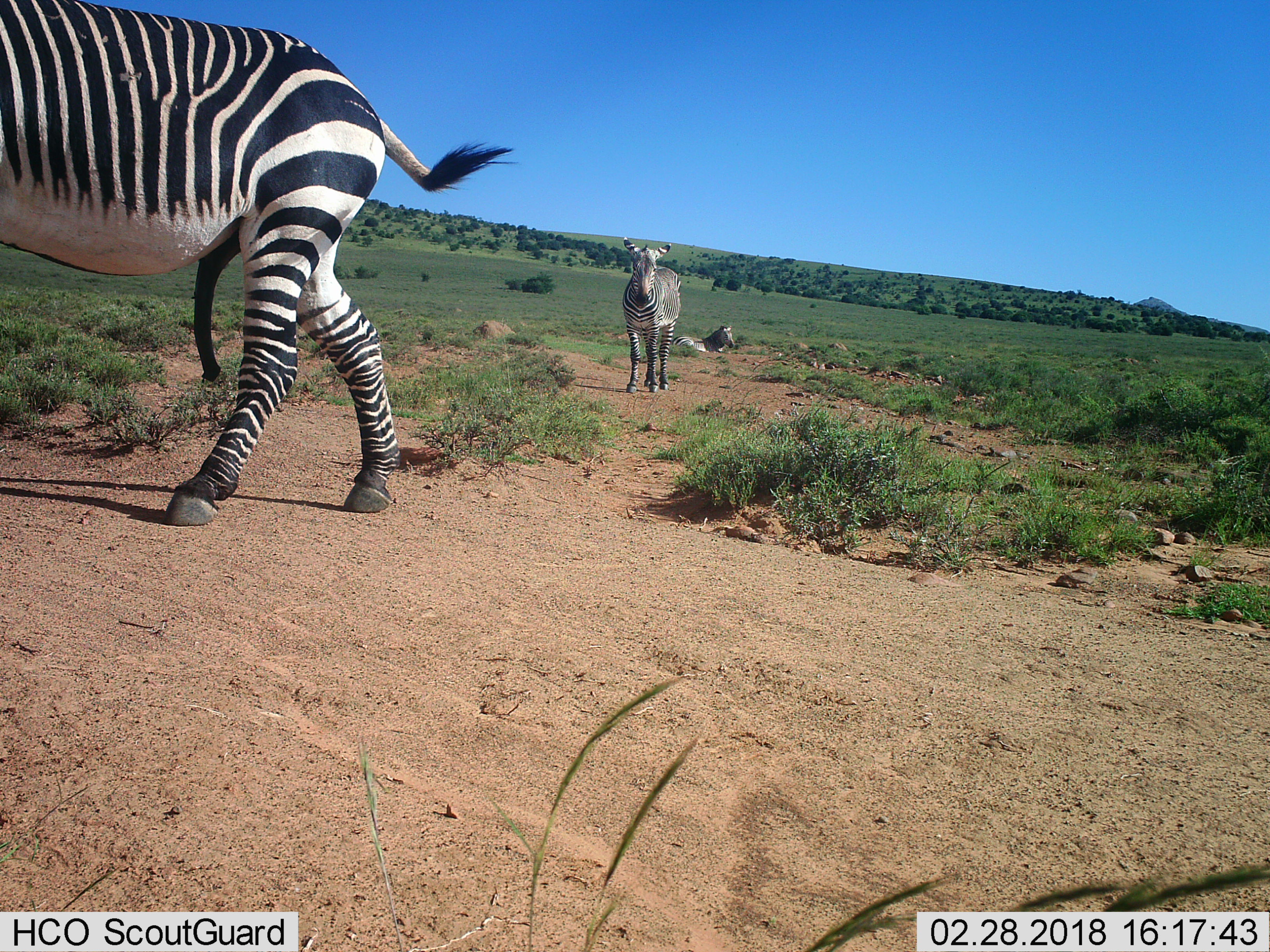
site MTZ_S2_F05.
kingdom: Animalia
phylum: Chordata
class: Mammalia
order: Perissodactyla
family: Equidae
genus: Equus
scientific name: Equus zebra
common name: mountain zebra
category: zebramountain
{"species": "zebramountain (mountain zebra) (Equus zebra)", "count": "3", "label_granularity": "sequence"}